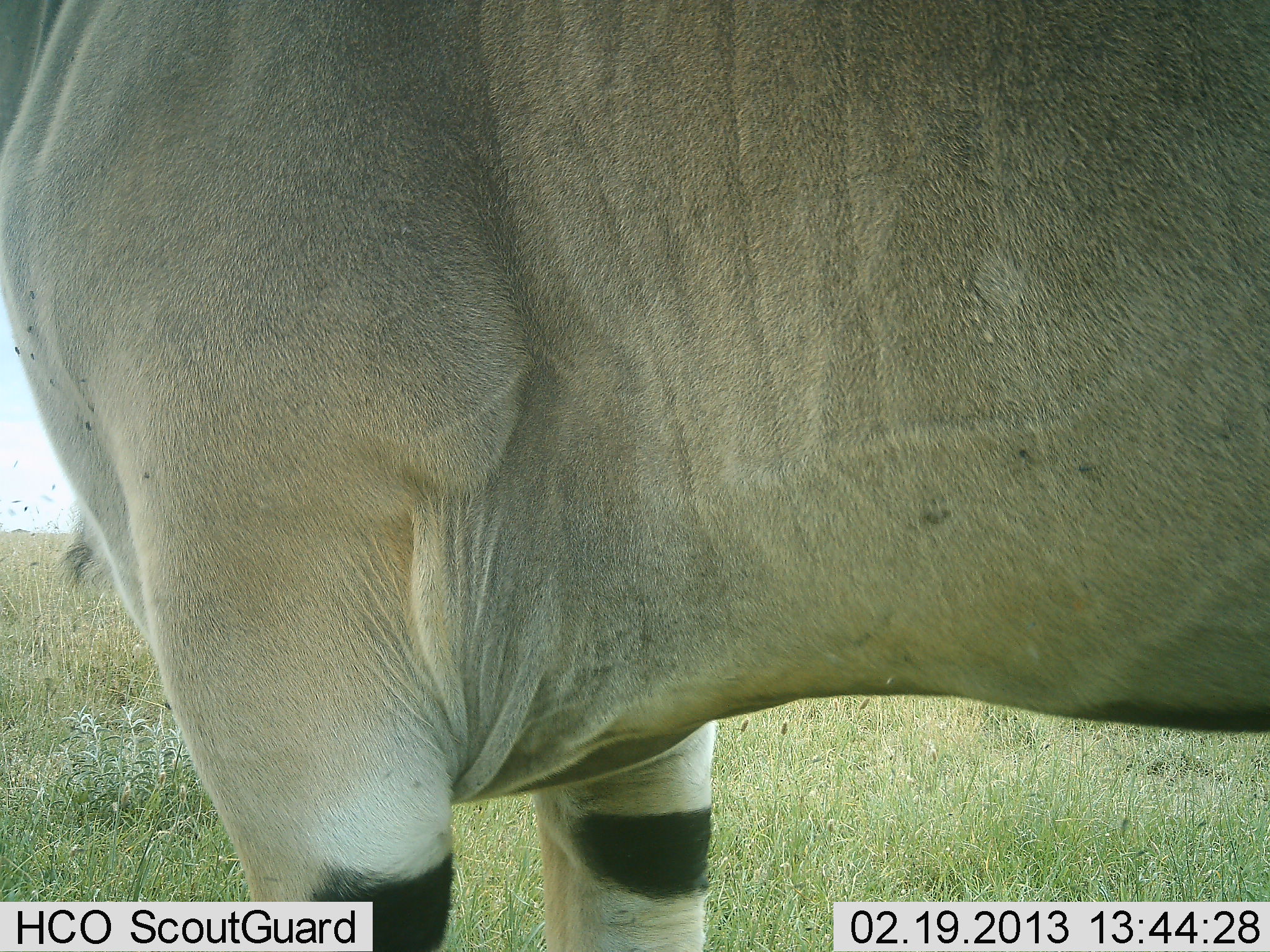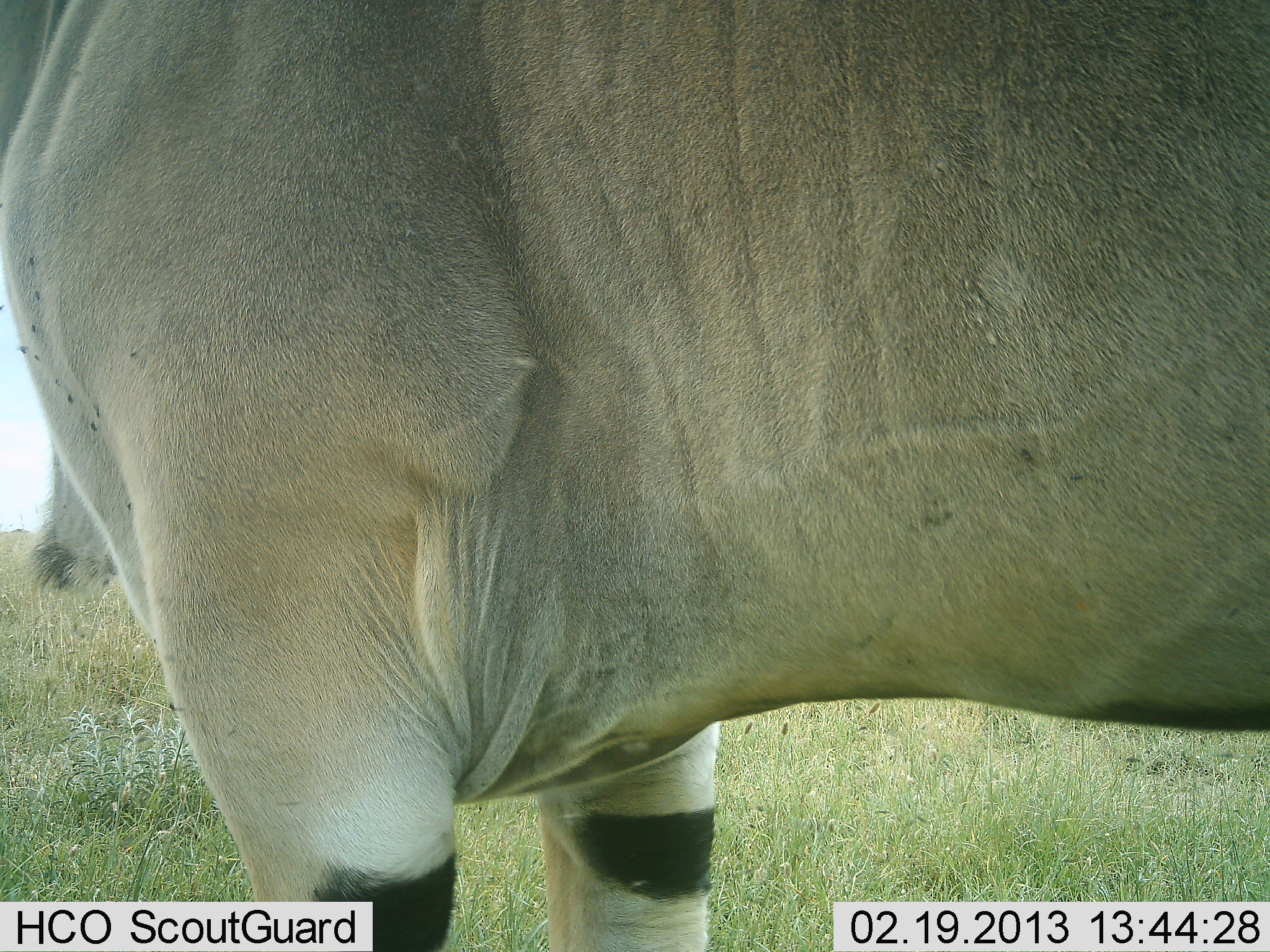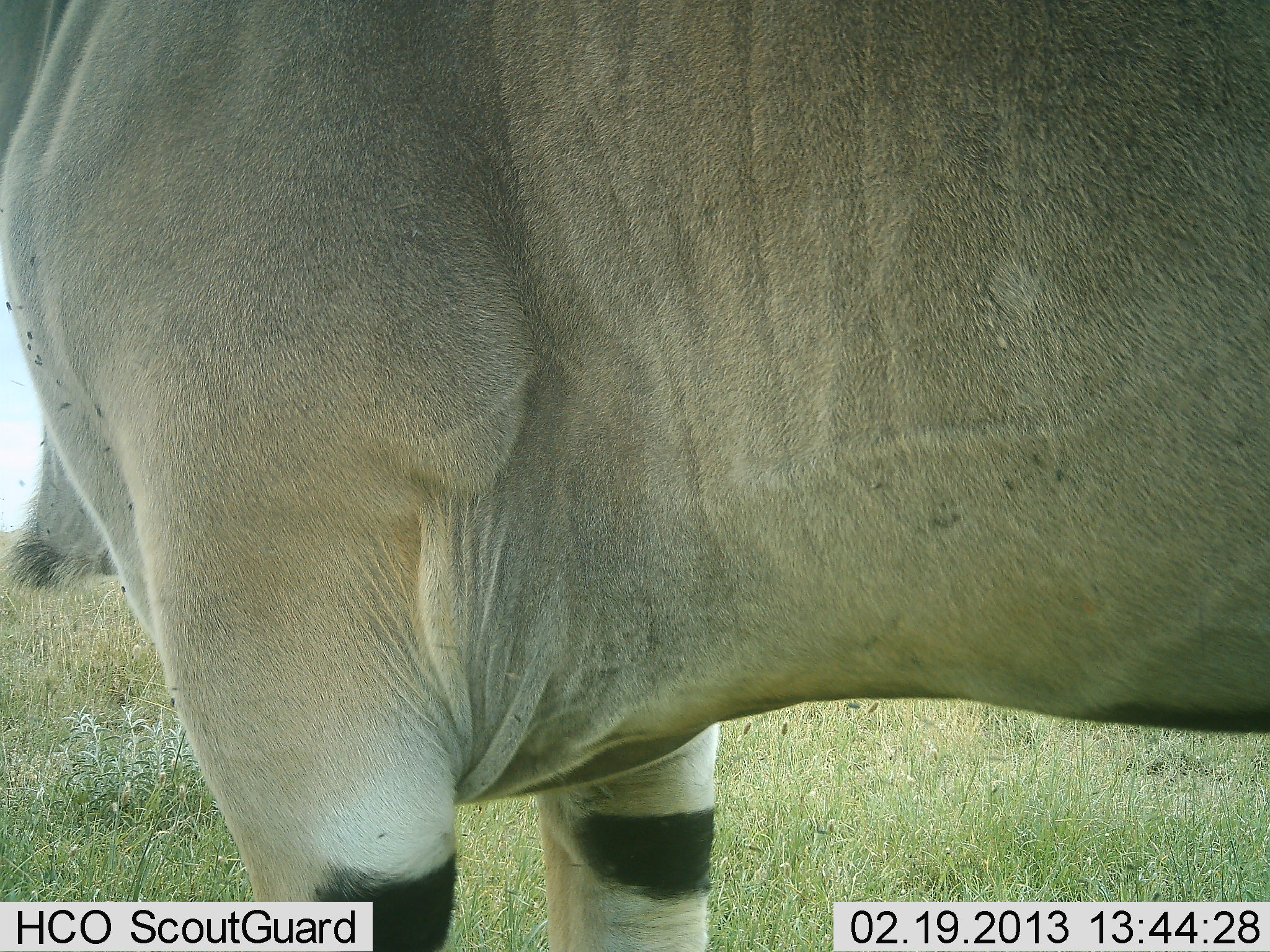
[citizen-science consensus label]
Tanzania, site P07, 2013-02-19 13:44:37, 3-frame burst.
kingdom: Animalia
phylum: Chordata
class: Mammalia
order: Artiodactyla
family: Bovidae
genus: Tragelaphus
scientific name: Tragelaphus oryx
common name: eland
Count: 1.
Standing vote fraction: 100%.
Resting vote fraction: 0%.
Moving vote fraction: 0%.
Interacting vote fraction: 0%.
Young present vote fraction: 0%.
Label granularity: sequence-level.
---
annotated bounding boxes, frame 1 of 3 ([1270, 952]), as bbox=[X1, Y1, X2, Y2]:
animal: bbox=[1, 1, 1269, 952]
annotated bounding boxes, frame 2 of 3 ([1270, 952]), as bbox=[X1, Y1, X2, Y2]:
animal: bbox=[1, 0, 1268, 951]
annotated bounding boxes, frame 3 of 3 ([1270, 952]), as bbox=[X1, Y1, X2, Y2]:
animal: bbox=[2, 0, 1269, 951]